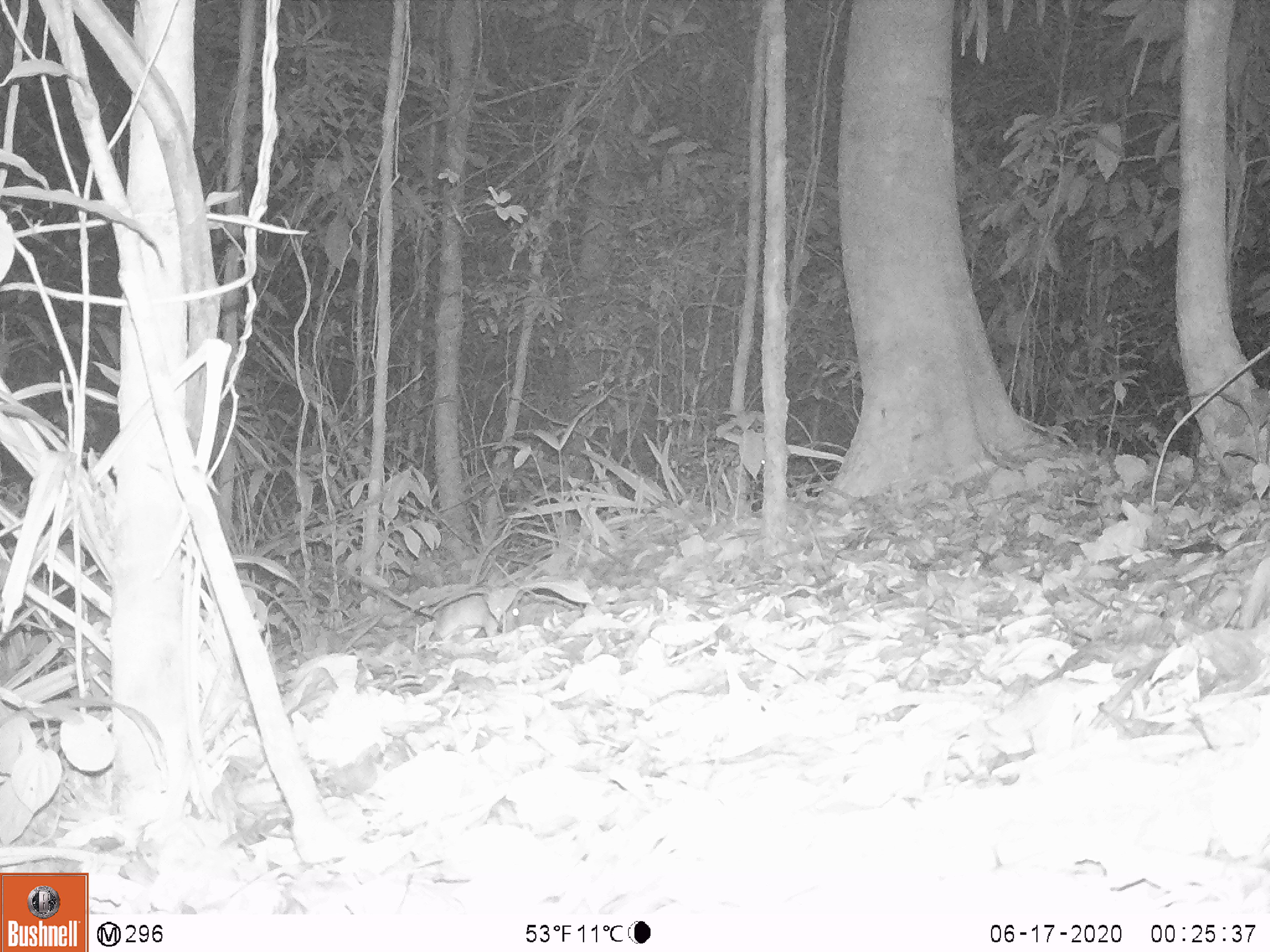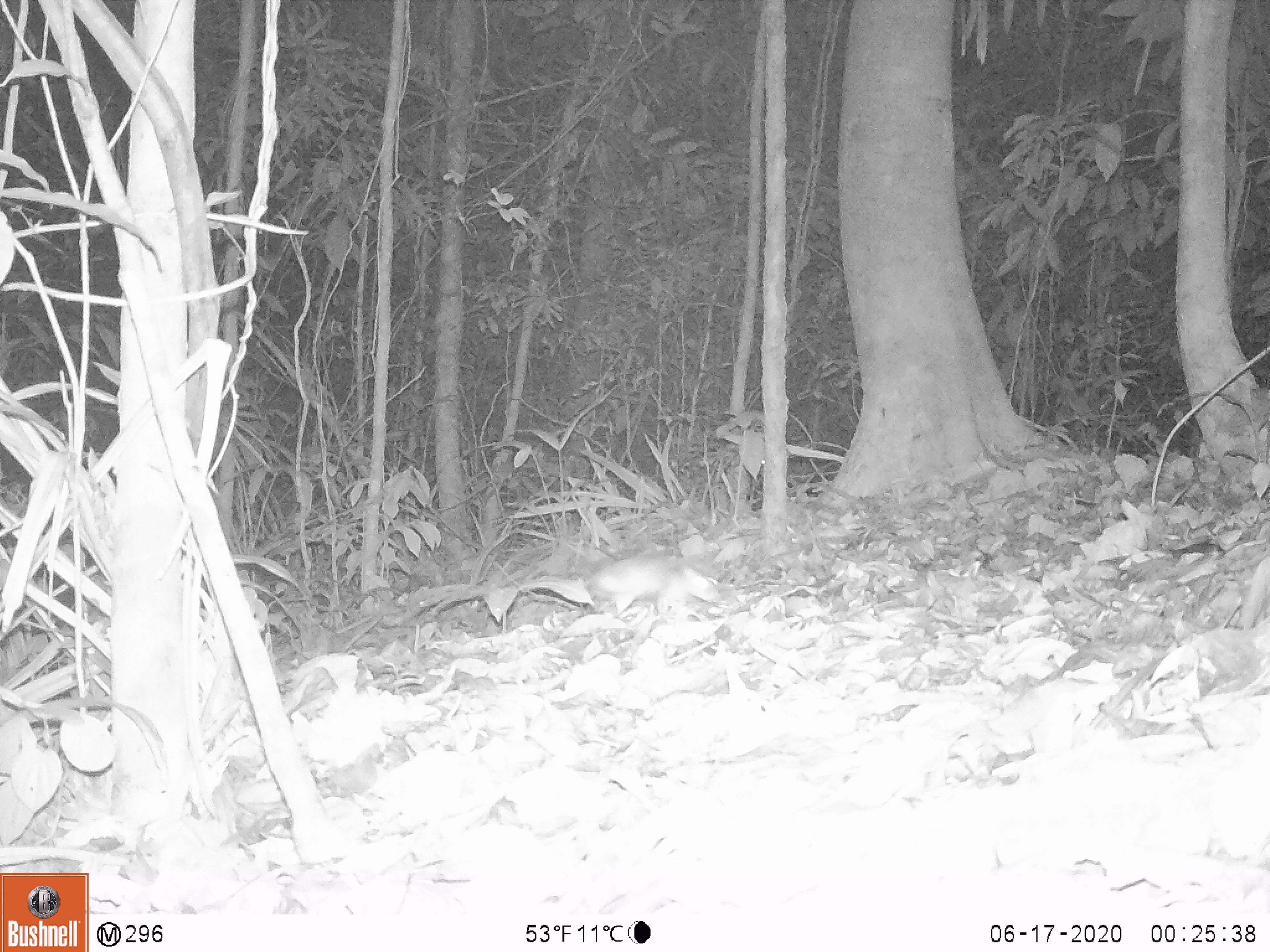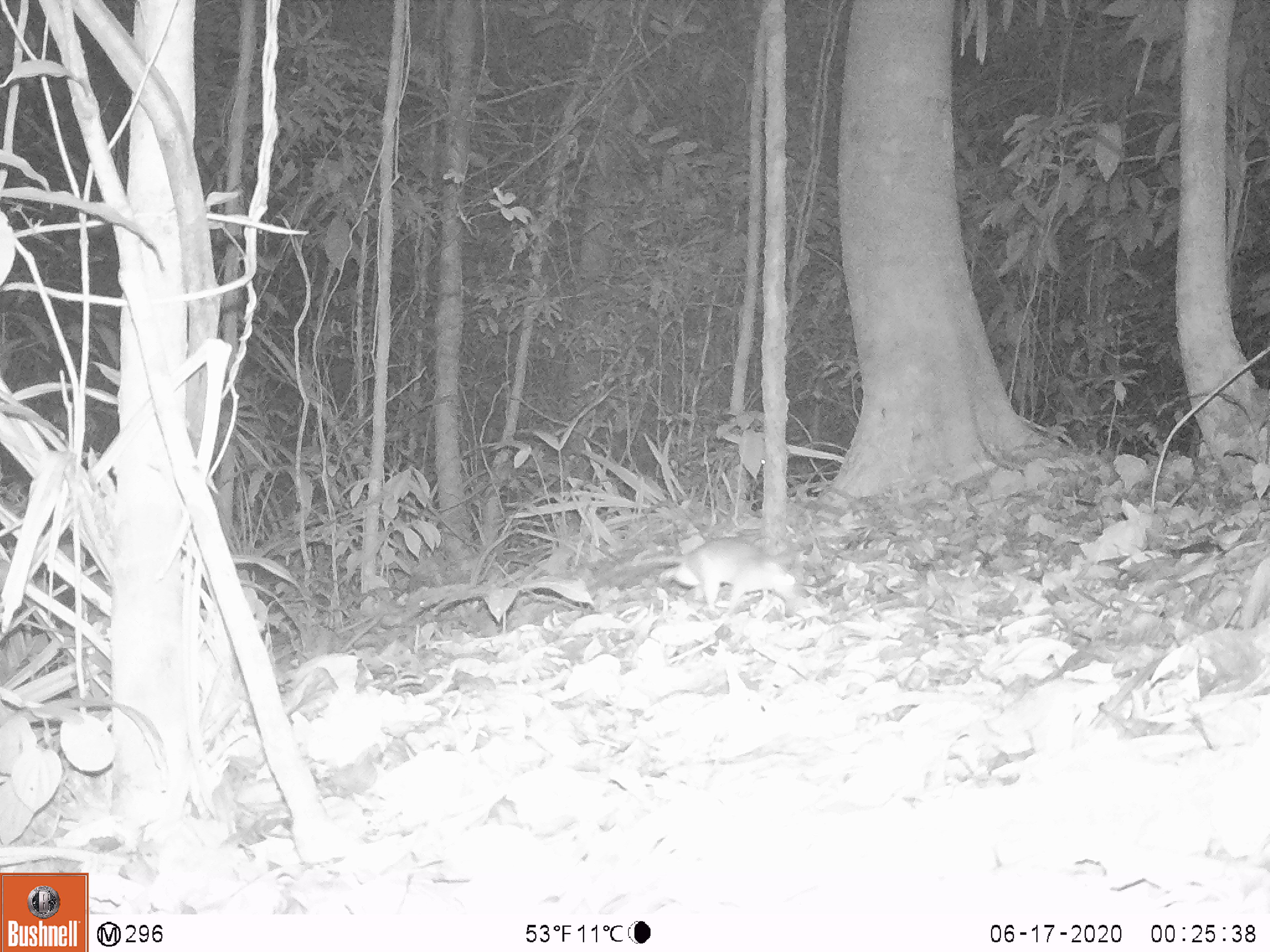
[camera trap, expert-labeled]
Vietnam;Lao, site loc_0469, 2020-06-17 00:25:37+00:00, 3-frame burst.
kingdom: Animalia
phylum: Chordata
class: Mammalia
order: Rodentia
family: Muridae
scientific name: Muridae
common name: old-world mice and rats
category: unidentified murid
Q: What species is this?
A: Unidentified murid (old-world mice and rats) (Muridae).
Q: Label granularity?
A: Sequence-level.